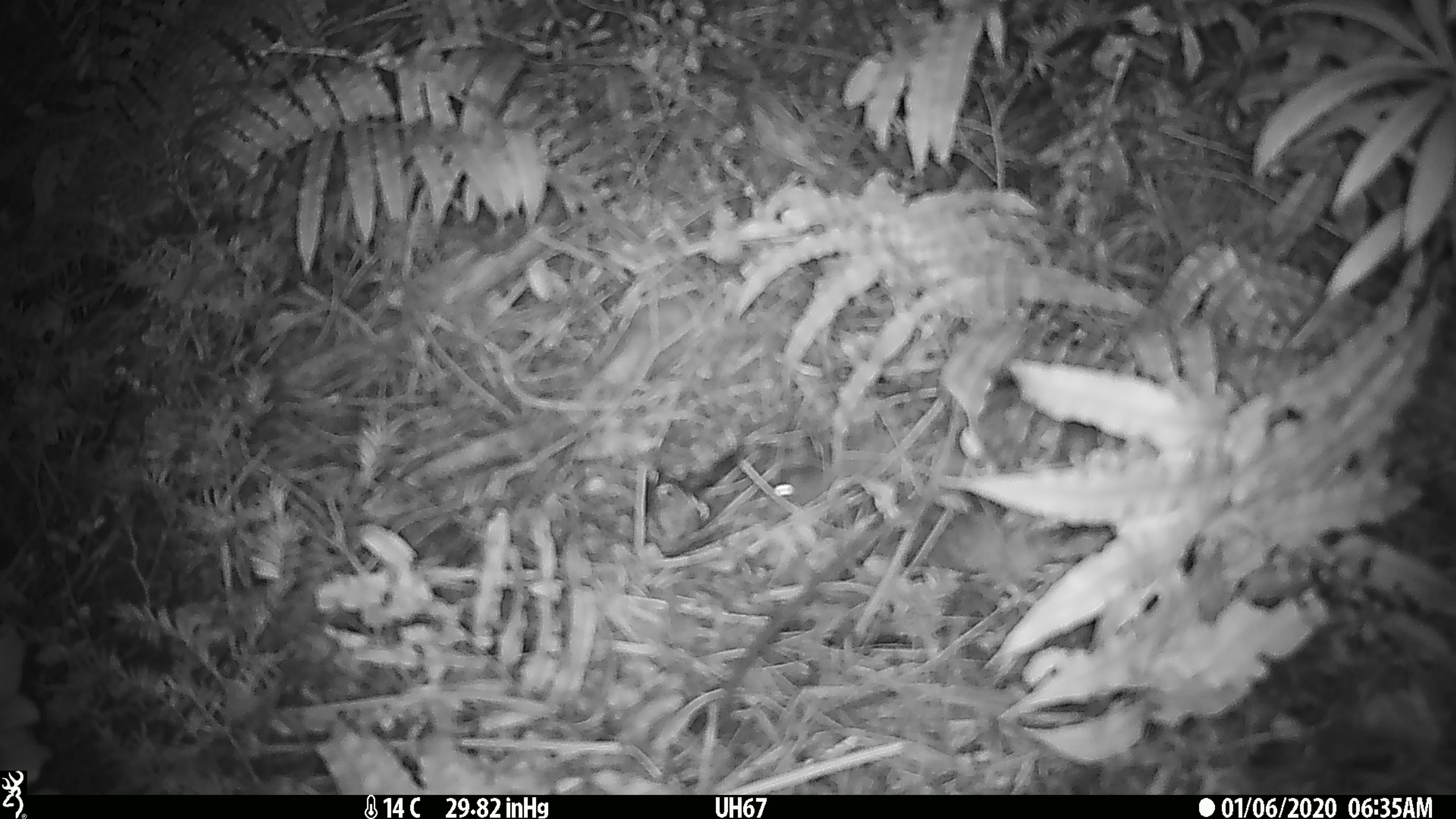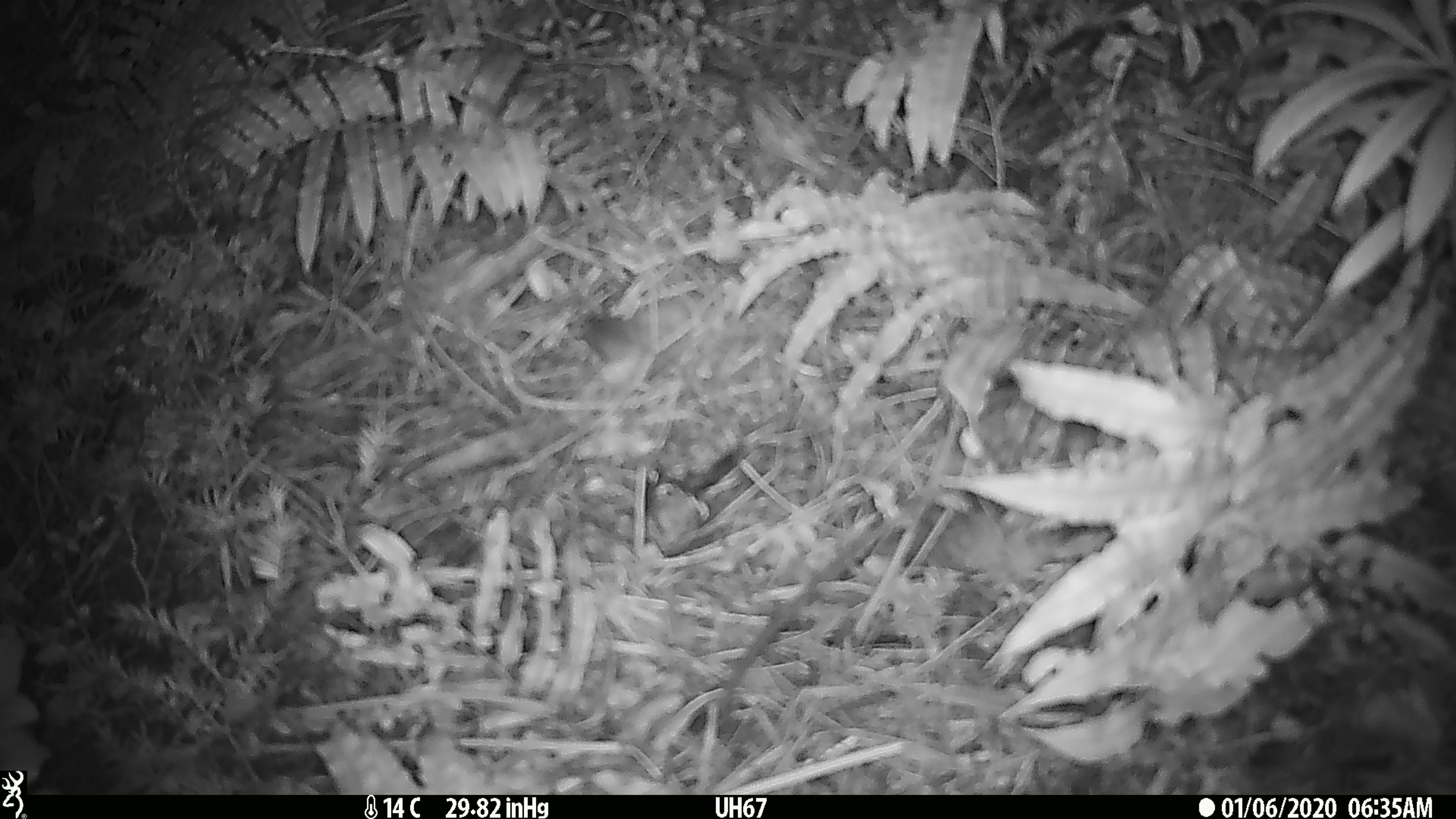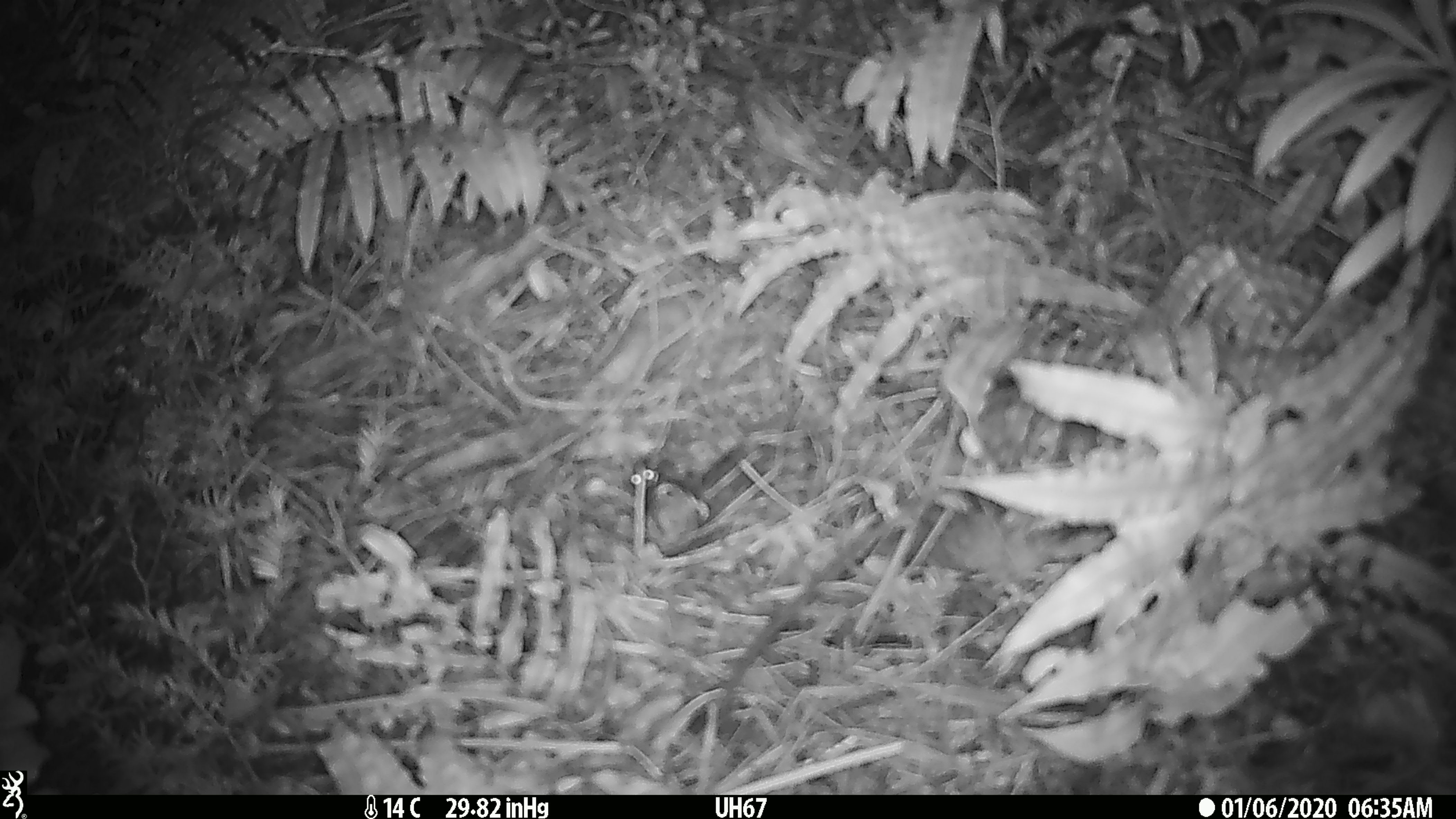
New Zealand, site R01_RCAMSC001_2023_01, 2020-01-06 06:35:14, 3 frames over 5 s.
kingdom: Animalia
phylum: Chordata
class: Mammalia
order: Rodentia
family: Muridae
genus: Mus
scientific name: Mus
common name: mouse